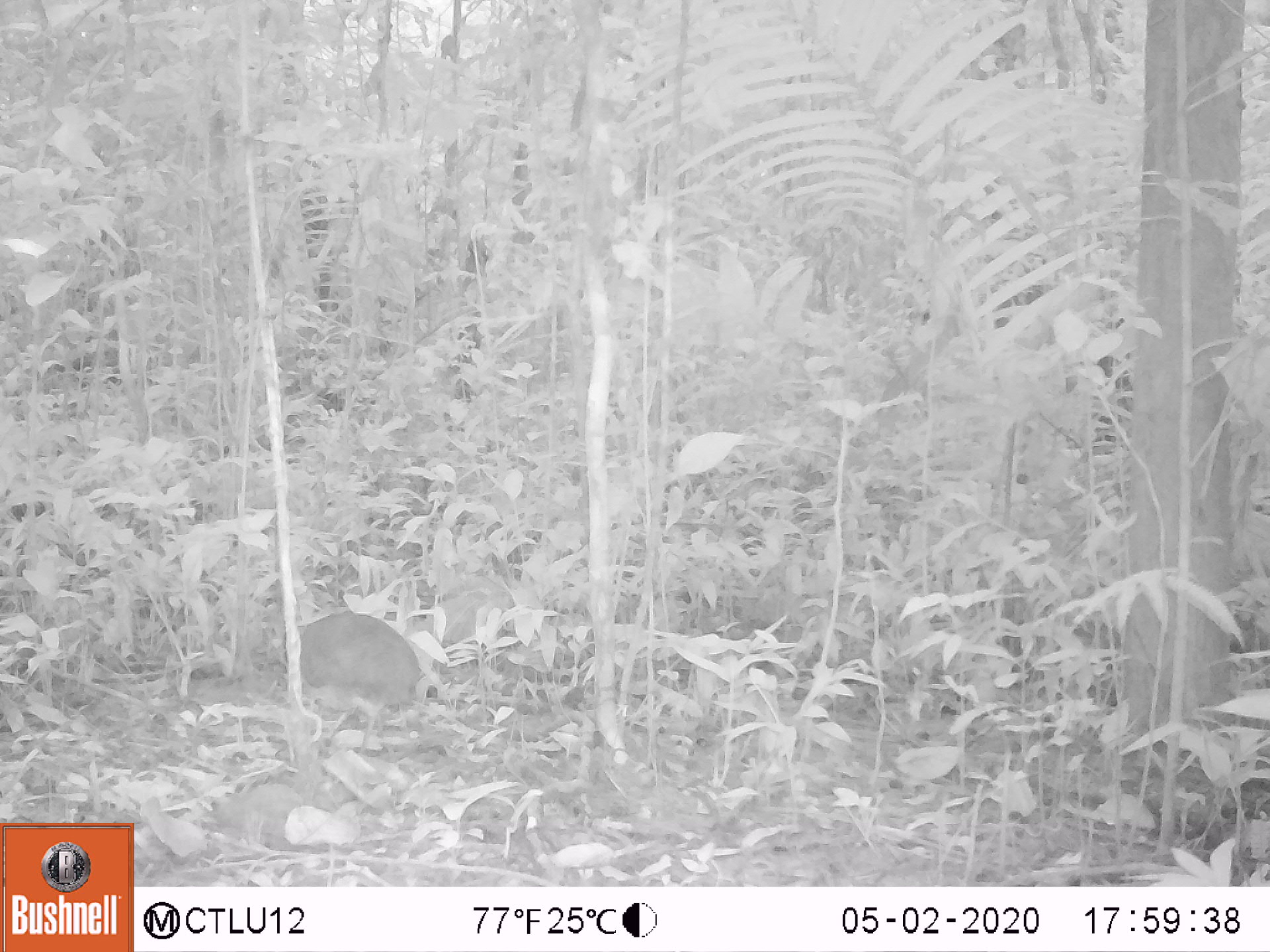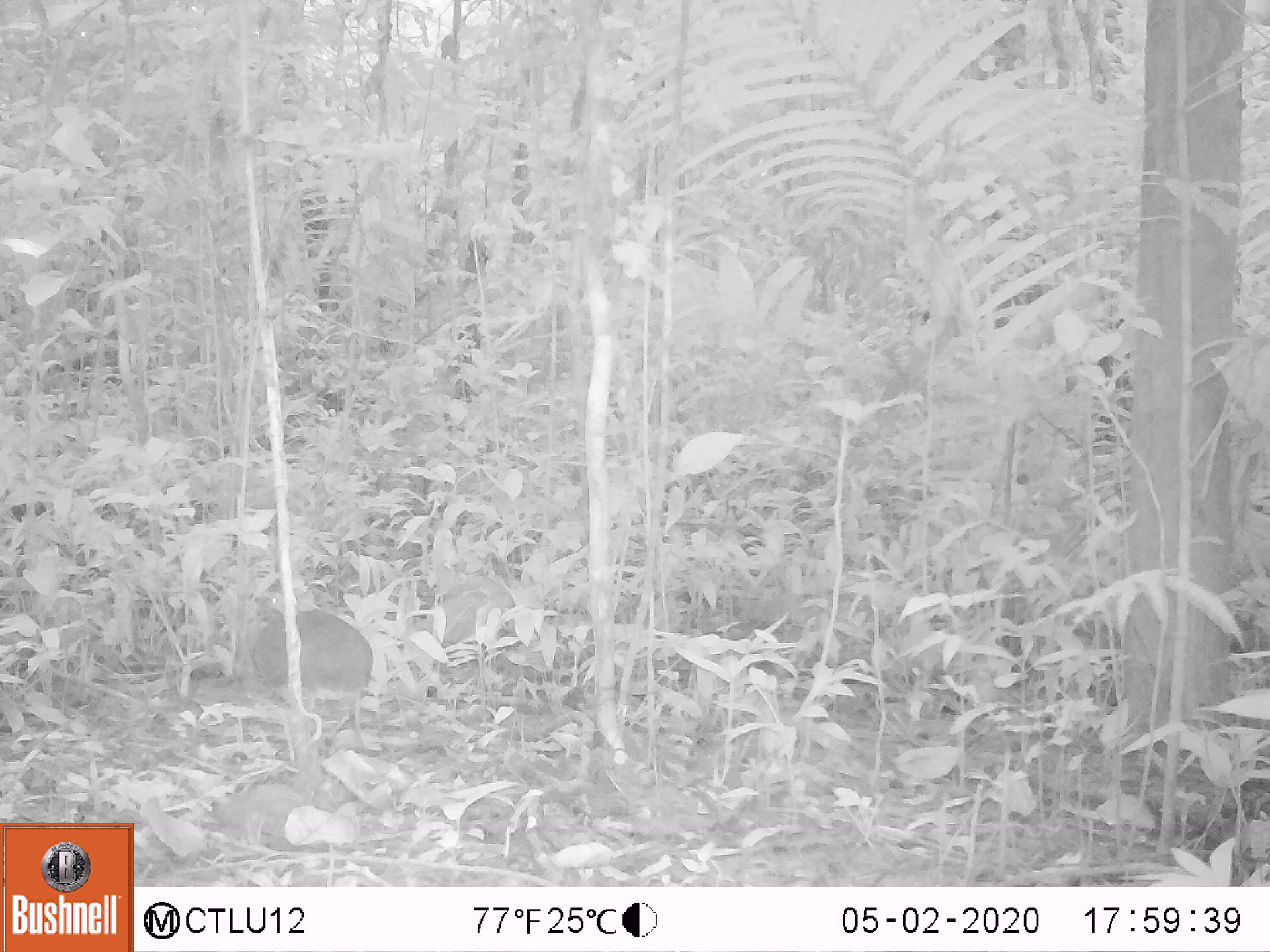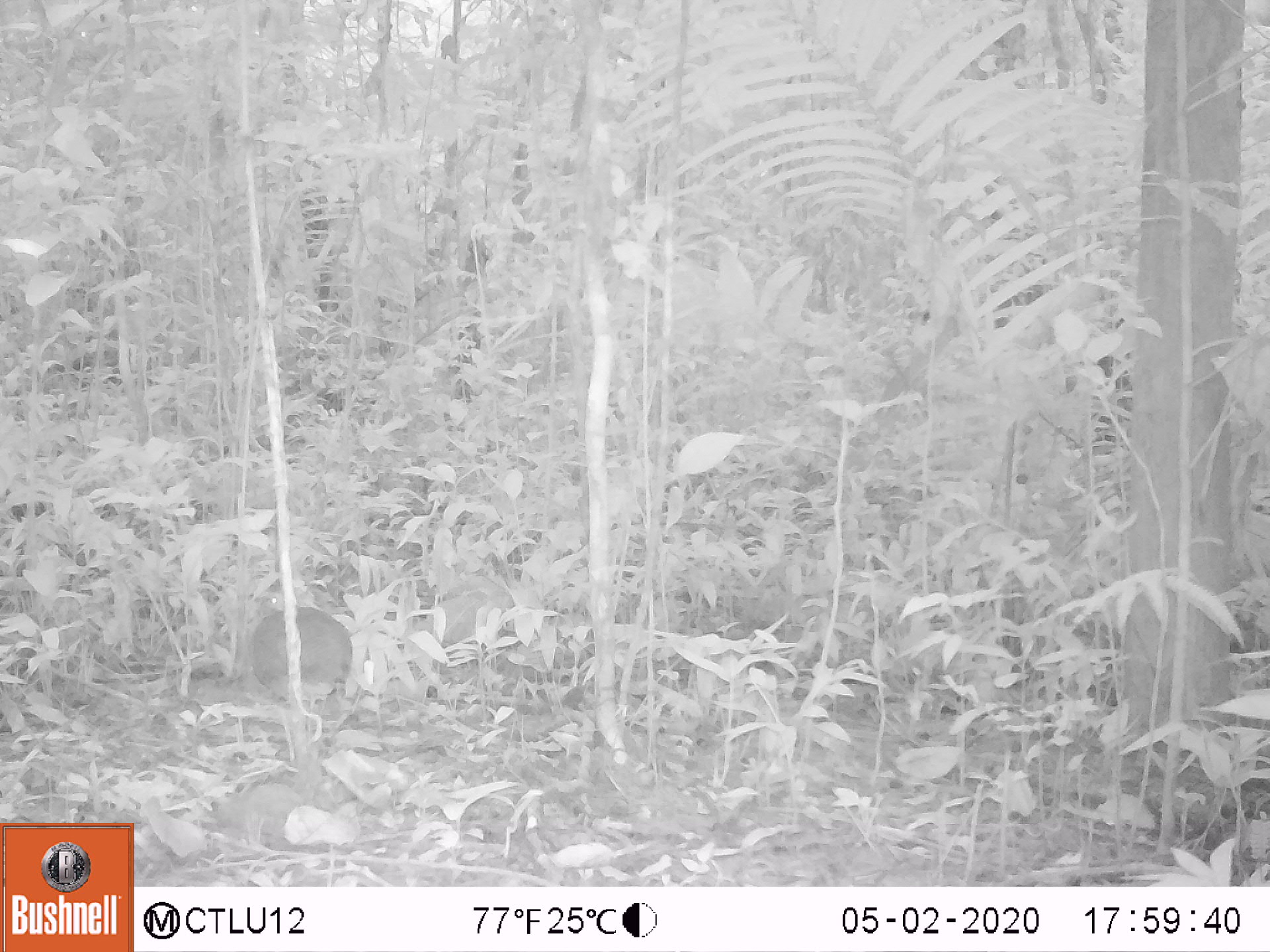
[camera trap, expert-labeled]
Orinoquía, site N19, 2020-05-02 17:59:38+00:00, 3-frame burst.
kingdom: Animalia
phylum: Chordata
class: Aves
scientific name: Aves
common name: bird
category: unknown bird